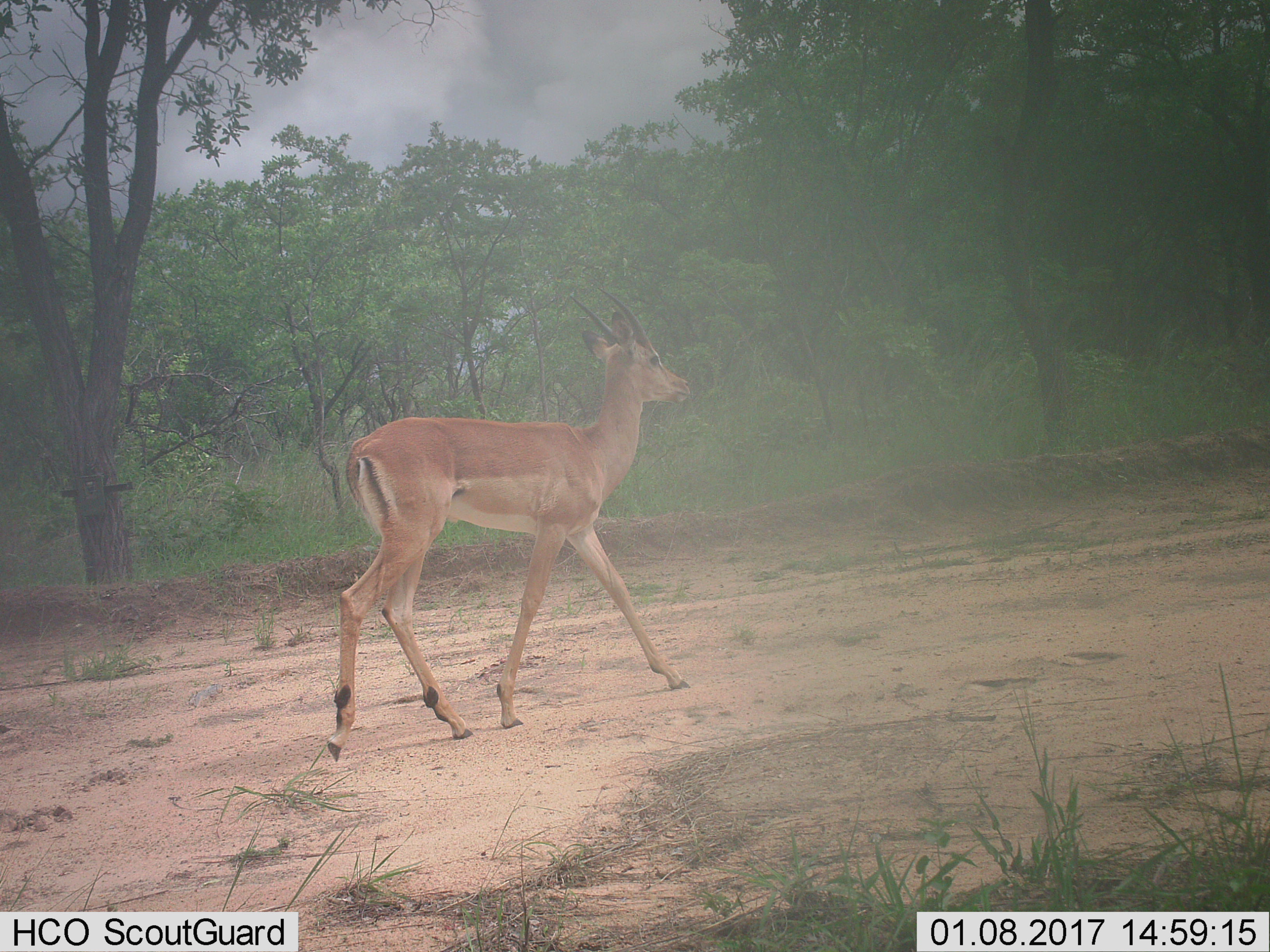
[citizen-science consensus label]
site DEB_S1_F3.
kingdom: Animalia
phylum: Chordata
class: Mammalia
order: Artiodactyla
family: Bovidae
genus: Aepyceros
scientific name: Aepyceros melampus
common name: impala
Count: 1.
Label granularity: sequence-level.